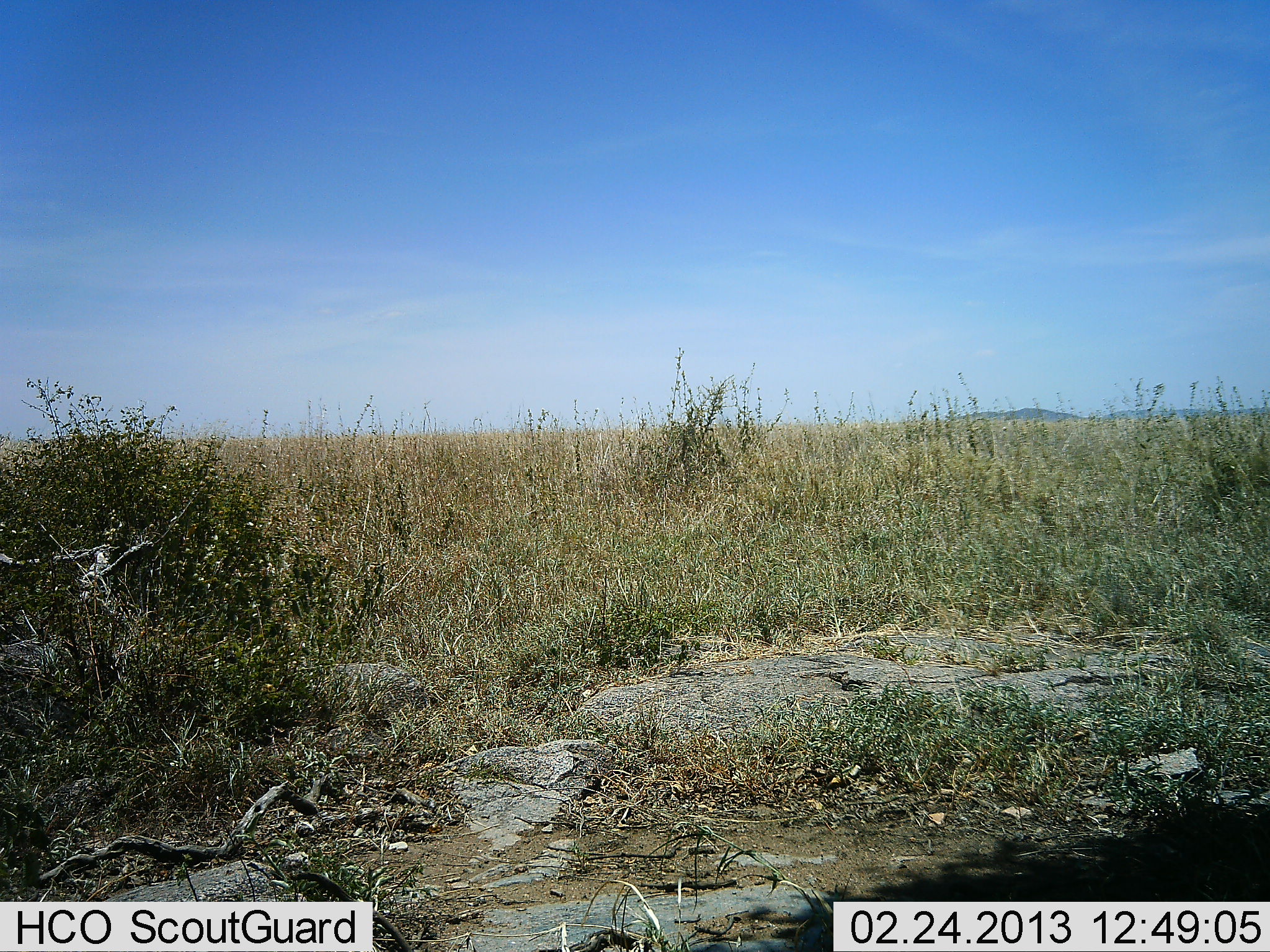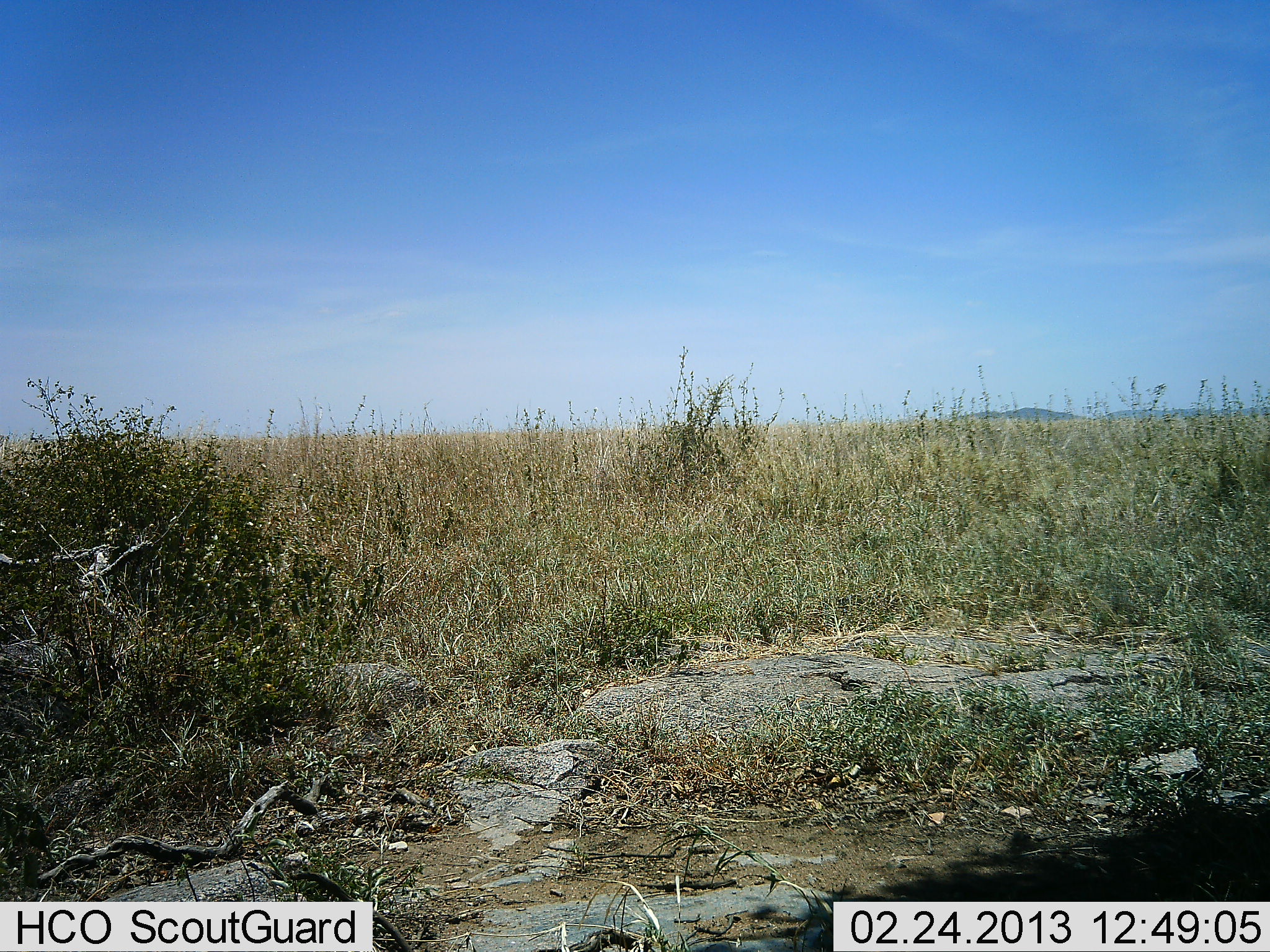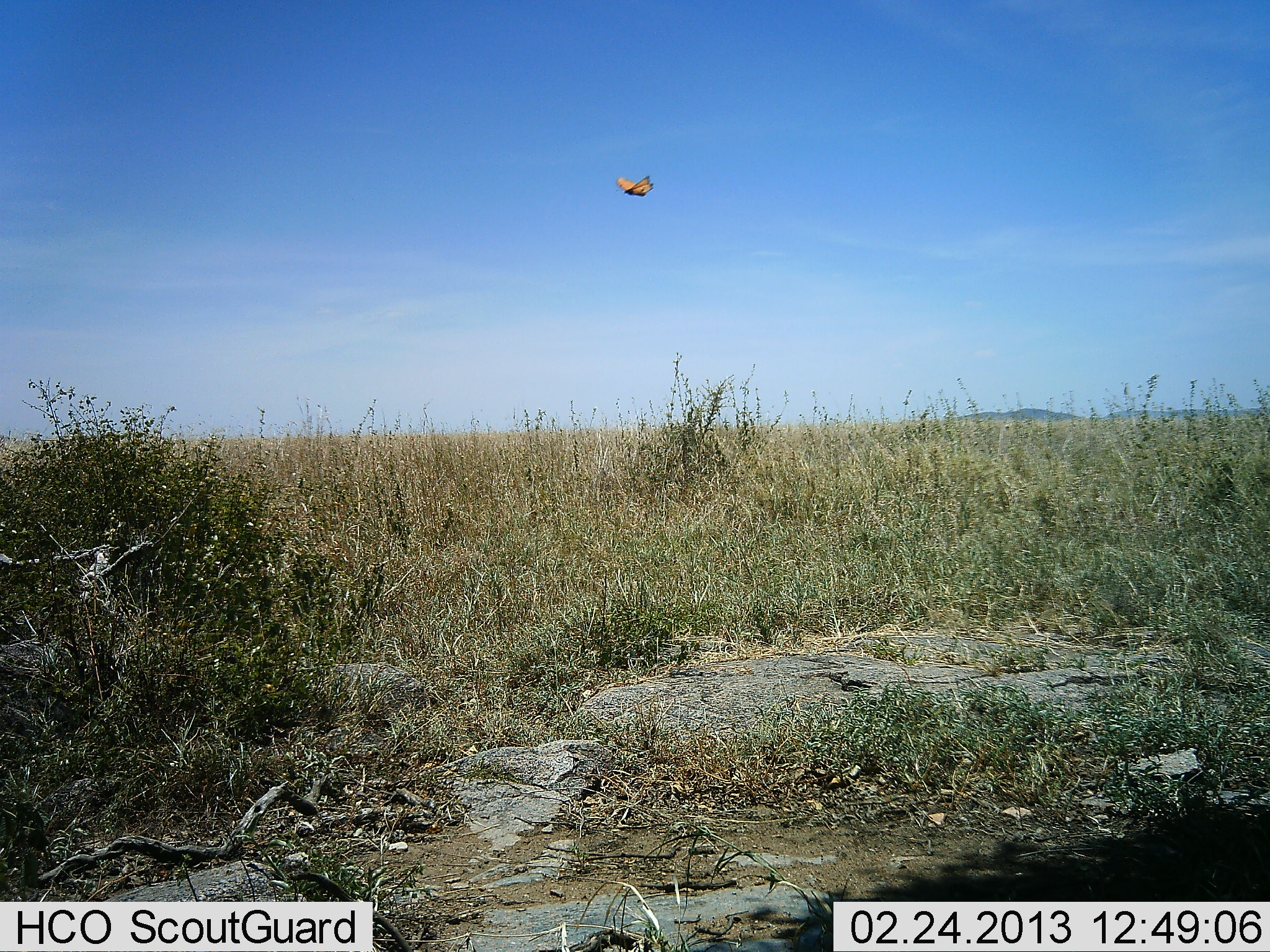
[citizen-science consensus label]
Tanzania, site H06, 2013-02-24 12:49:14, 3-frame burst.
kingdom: Animalia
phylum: Chordata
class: Aves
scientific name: Aves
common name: bird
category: otherbird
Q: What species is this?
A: Otherbird (bird) (Aves).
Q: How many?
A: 1.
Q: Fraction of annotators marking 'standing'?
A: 0%.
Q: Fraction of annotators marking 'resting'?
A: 0%.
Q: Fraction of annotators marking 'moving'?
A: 100%.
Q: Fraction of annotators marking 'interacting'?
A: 0%.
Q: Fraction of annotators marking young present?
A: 0%.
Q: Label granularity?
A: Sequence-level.